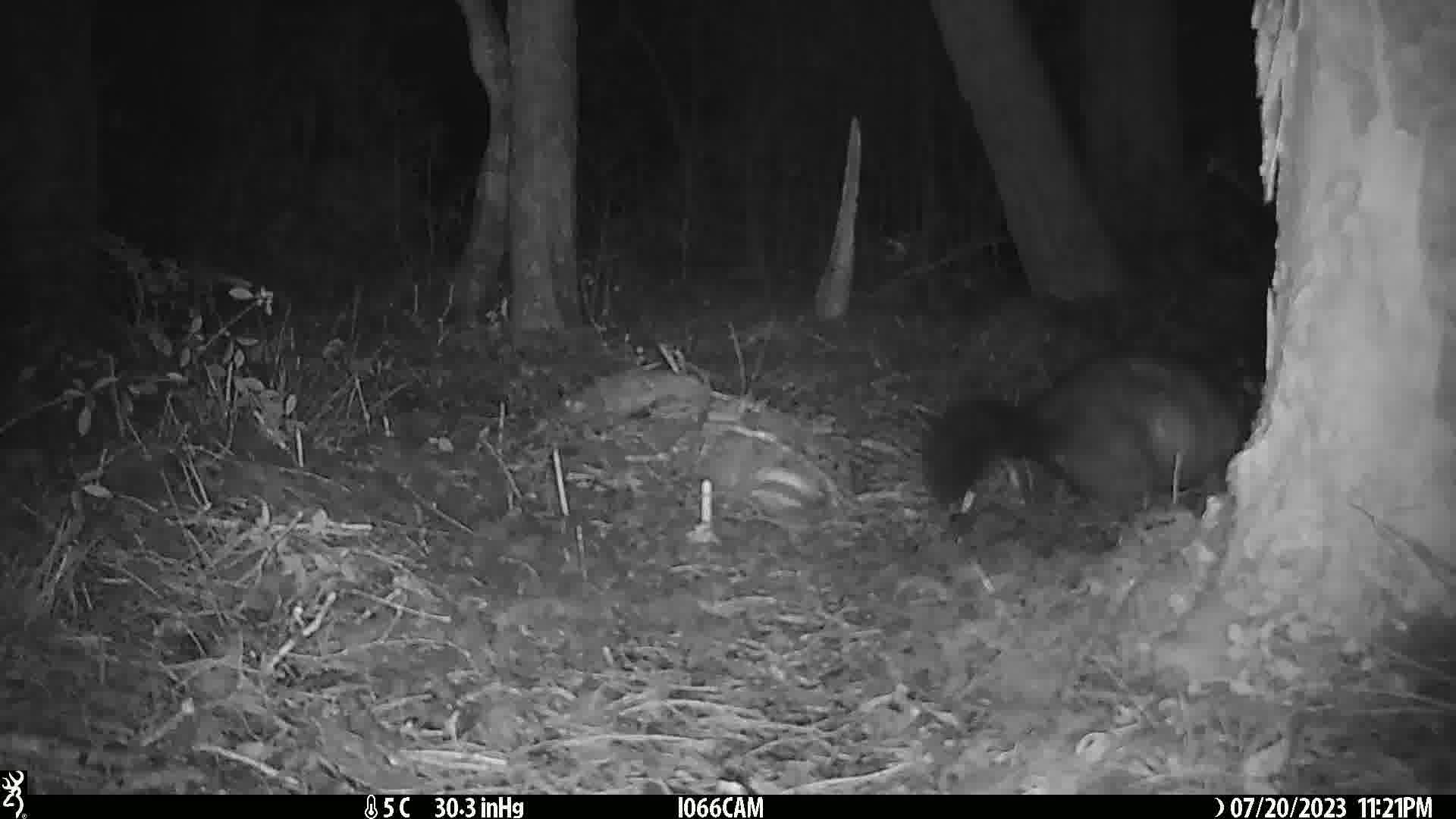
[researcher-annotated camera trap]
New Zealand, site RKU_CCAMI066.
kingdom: Animalia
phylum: Chordata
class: Mammalia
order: Diprotodontia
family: Phalangeridae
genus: Trichosurus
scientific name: Trichosurus vulpecula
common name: common brushtail possum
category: possum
Possum (common brushtail possum) (Trichosurus vulpecula).